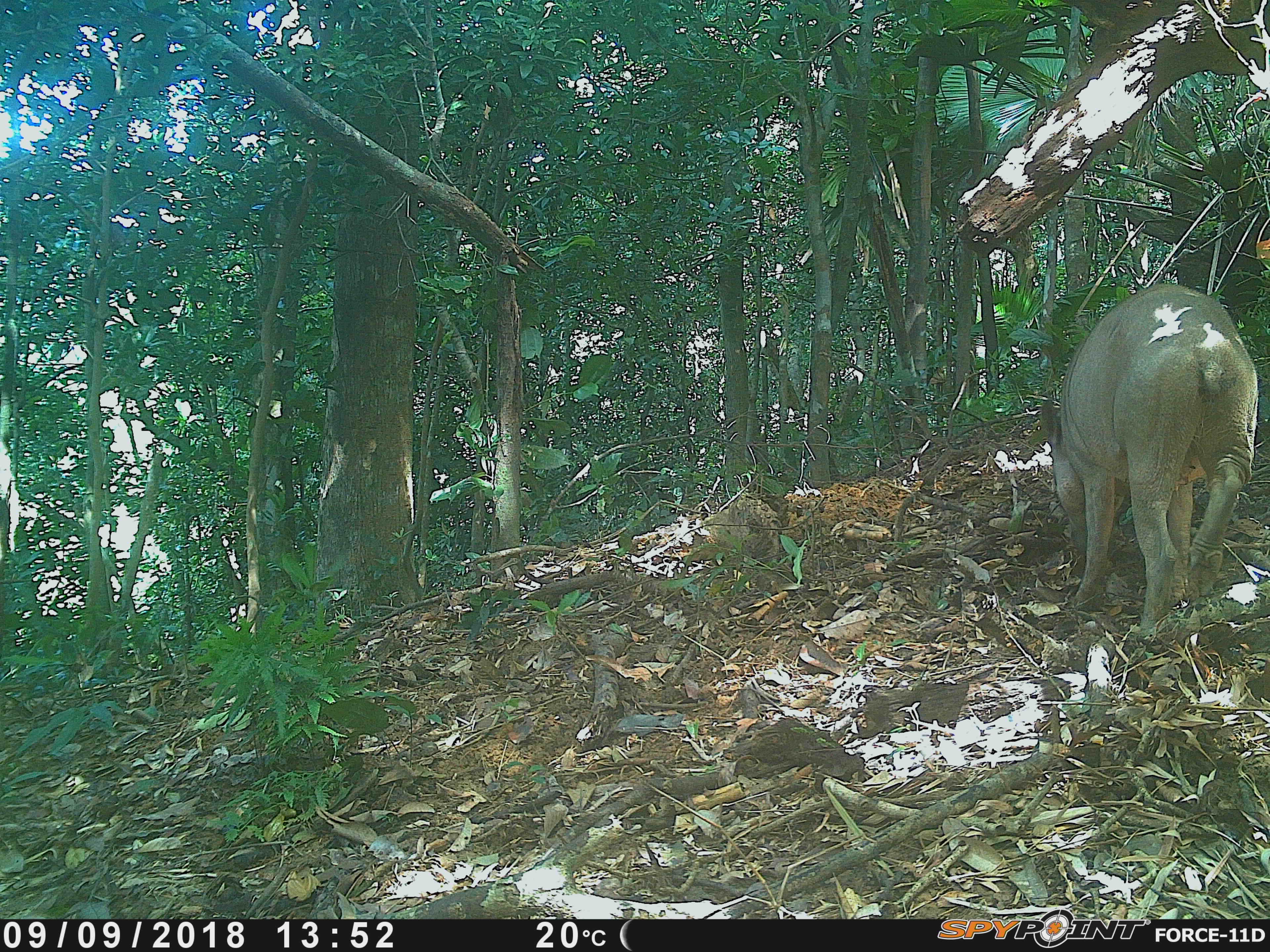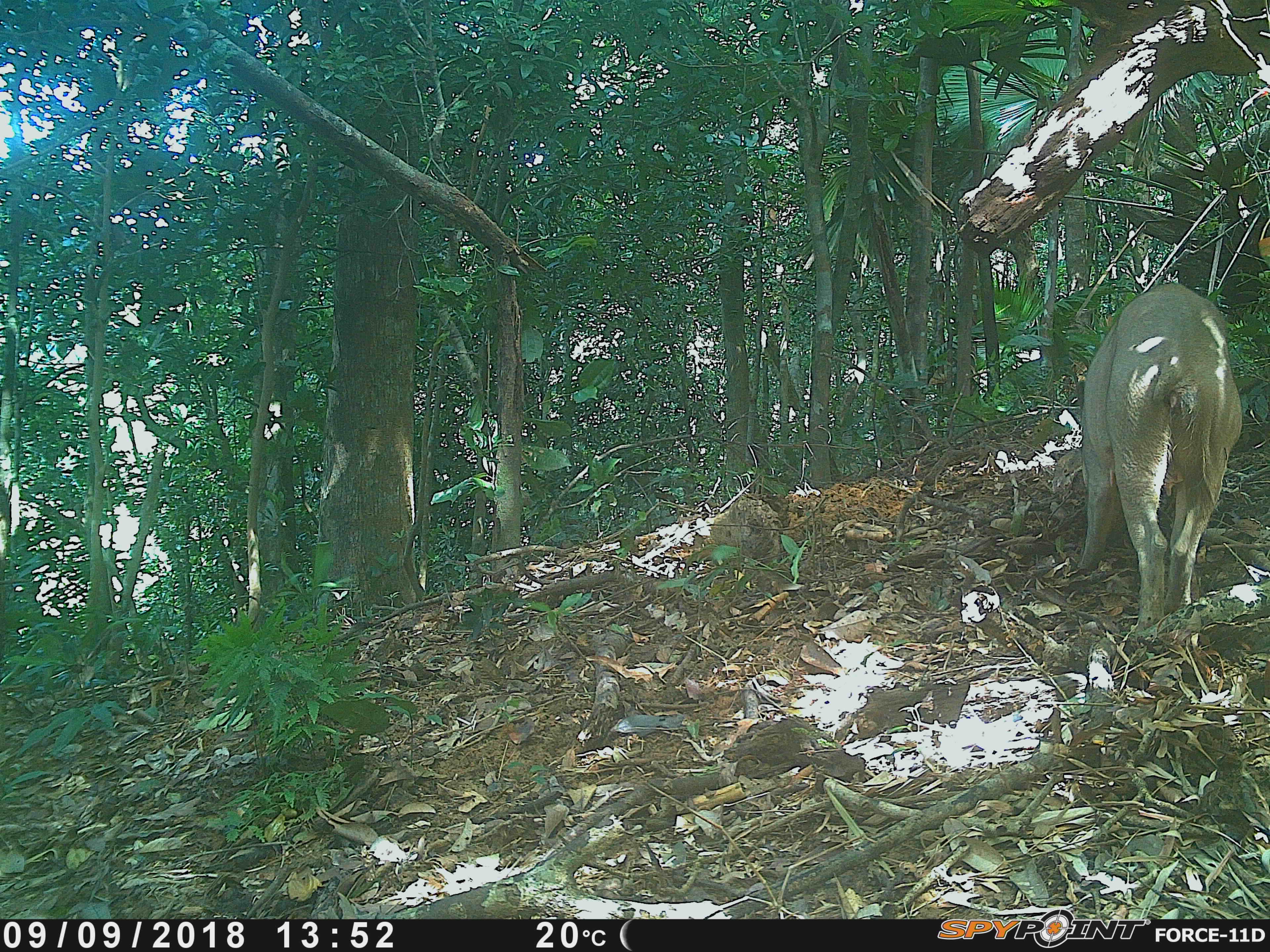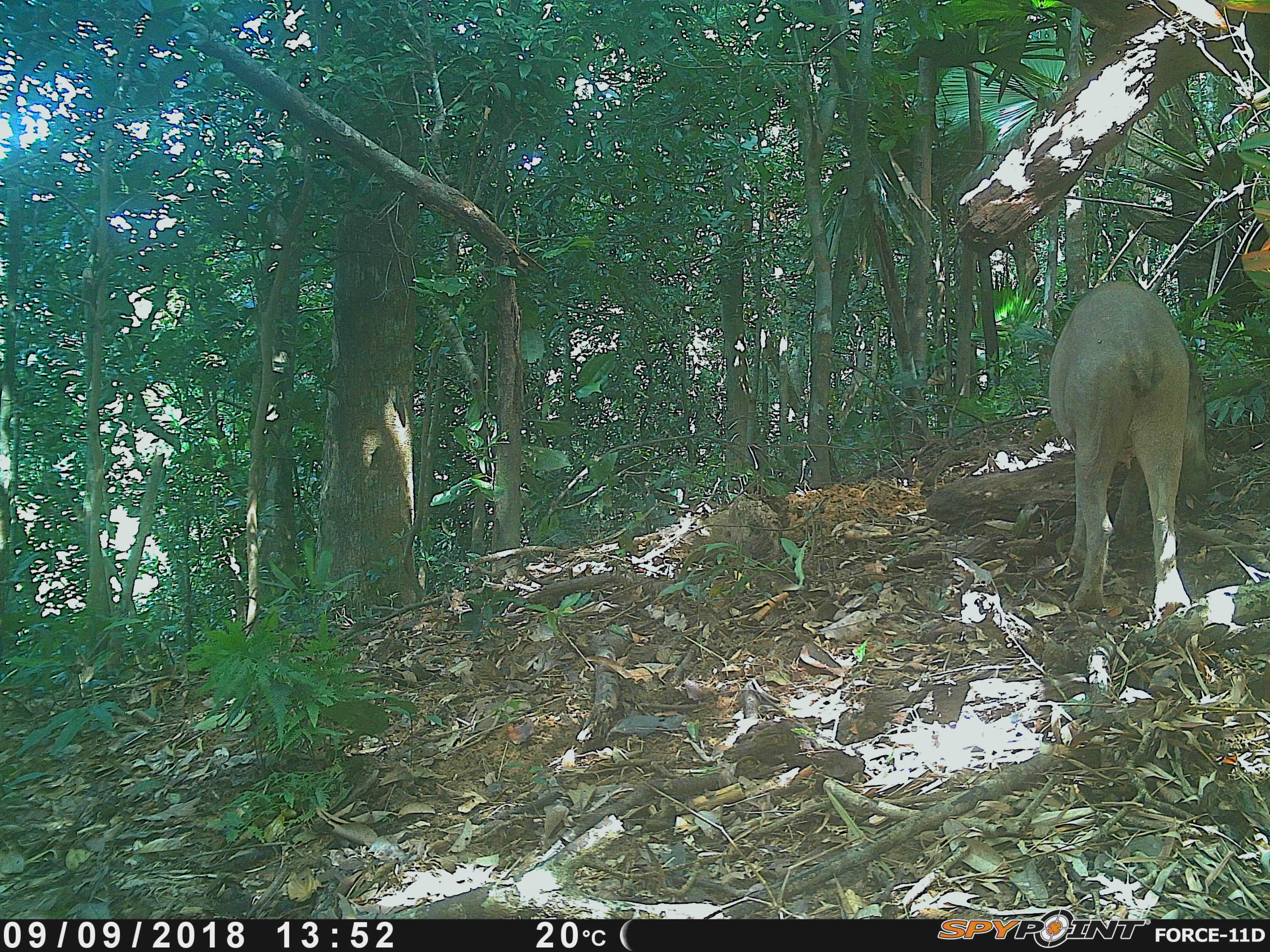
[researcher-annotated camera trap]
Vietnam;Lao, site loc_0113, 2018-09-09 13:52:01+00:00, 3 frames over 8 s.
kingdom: Animalia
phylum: Chordata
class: Mammalia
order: Artiodactyla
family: Suidae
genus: Sus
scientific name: Sus scrofa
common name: eurasian wild pig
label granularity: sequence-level